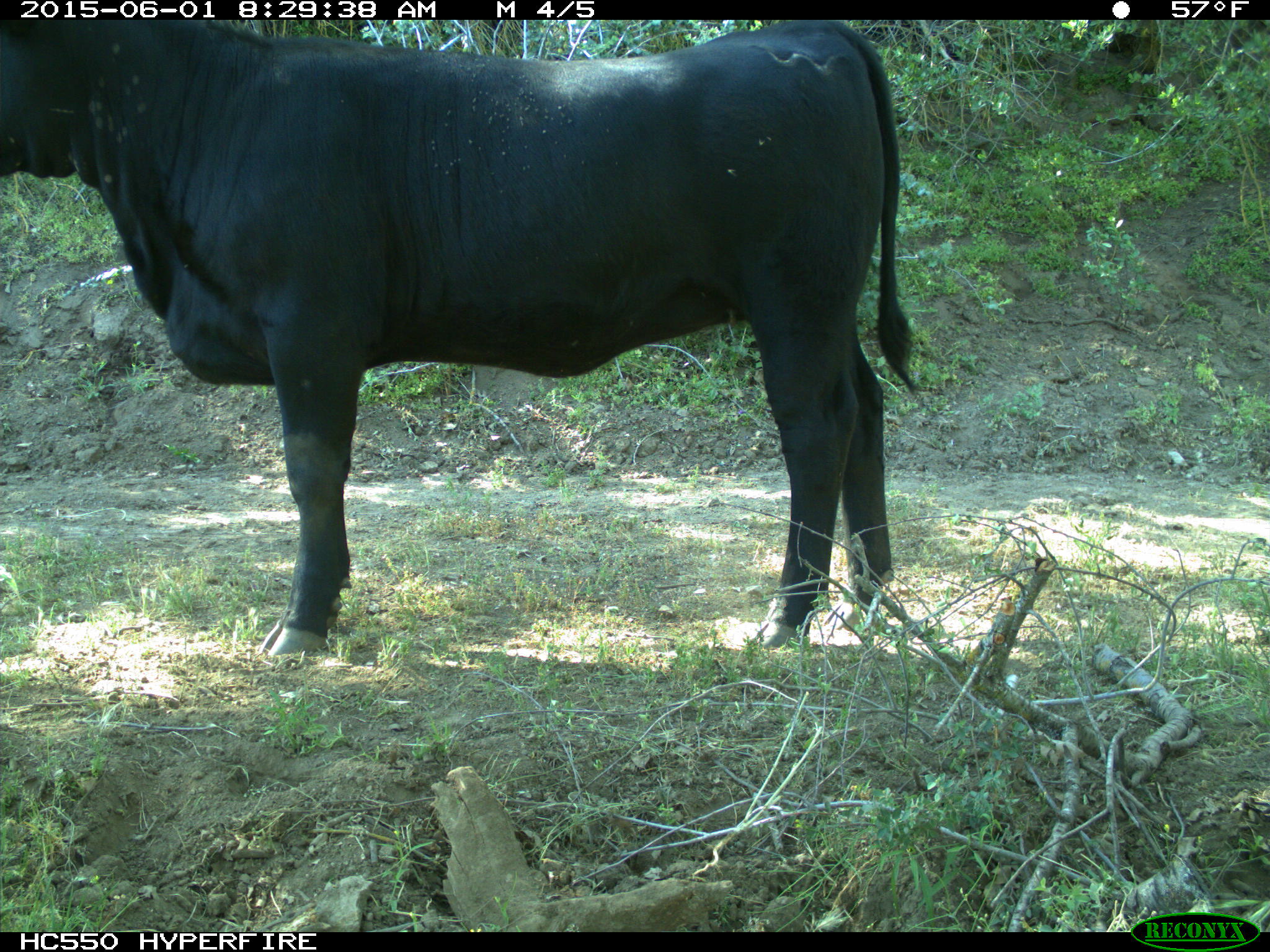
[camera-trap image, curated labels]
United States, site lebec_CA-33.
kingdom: Animalia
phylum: Chordata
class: Mammalia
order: Artiodactyla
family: Bovidae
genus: Bos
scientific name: Bos taurus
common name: domestic cow